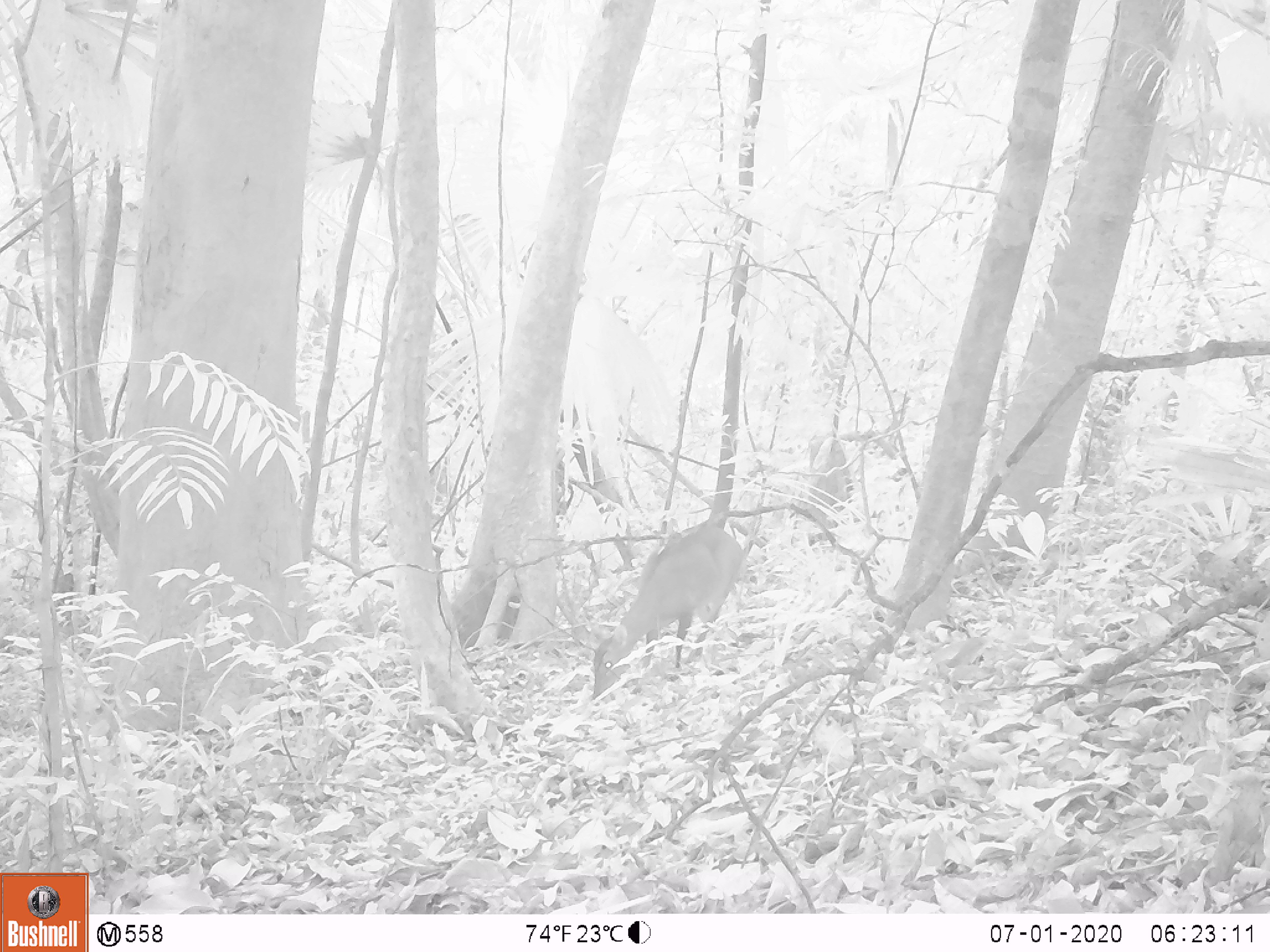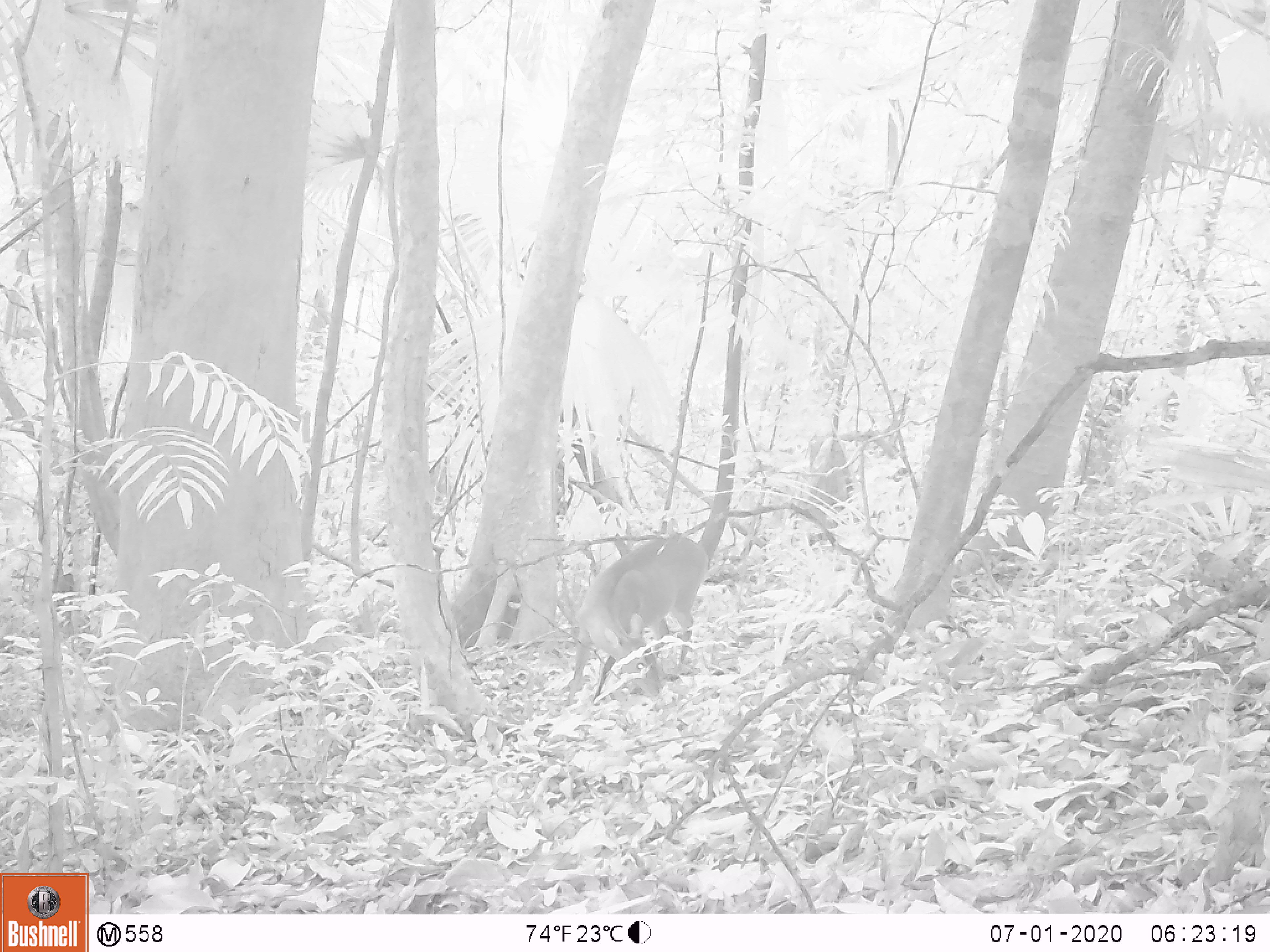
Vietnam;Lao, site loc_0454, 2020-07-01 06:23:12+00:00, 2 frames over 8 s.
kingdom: Animalia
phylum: Chordata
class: Mammalia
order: Artiodactyla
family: Cervidae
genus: Muntiacus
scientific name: Muntiacus vuquangensis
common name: large-antlered muntjac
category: large antlered muntjac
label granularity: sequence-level